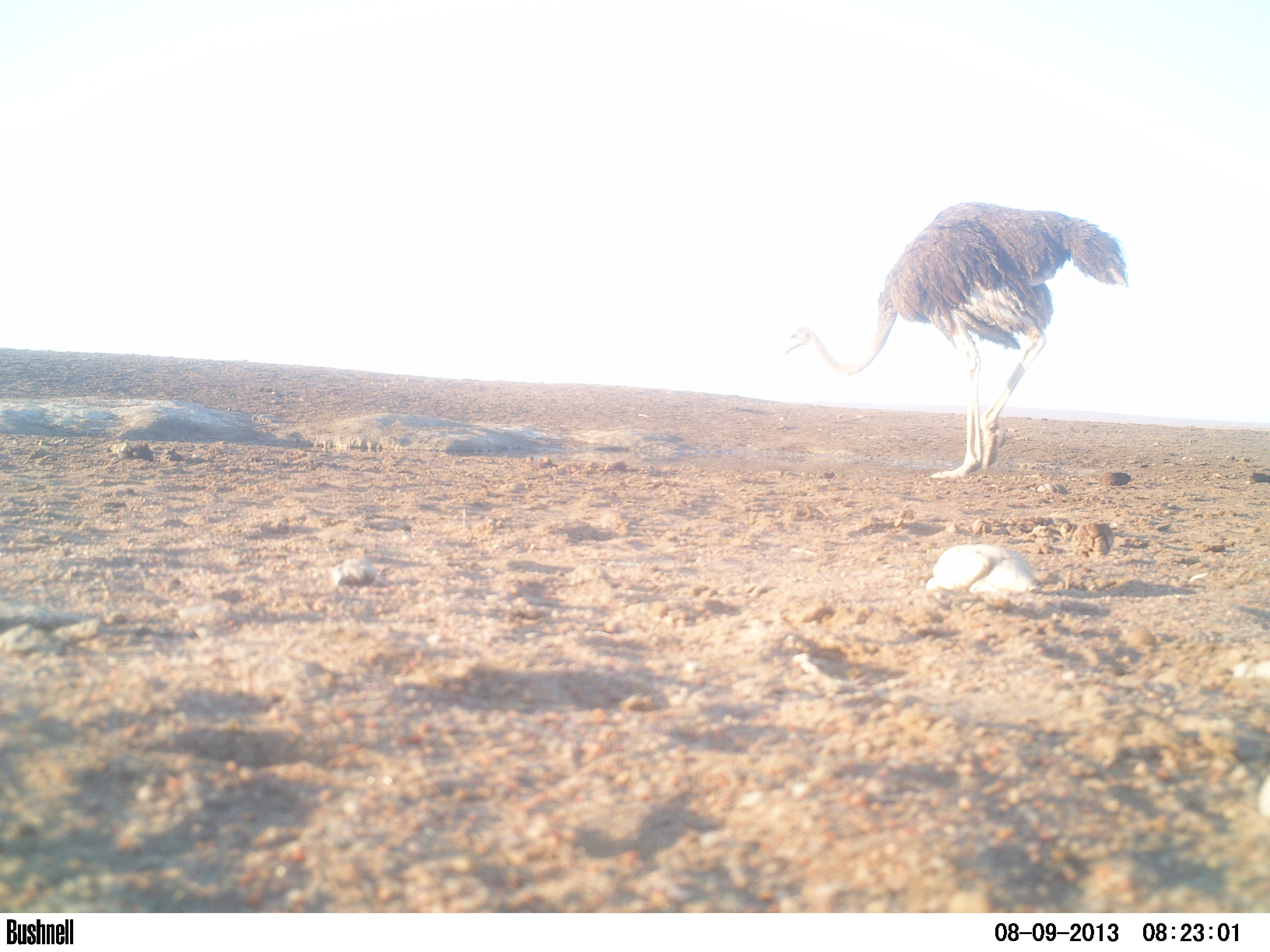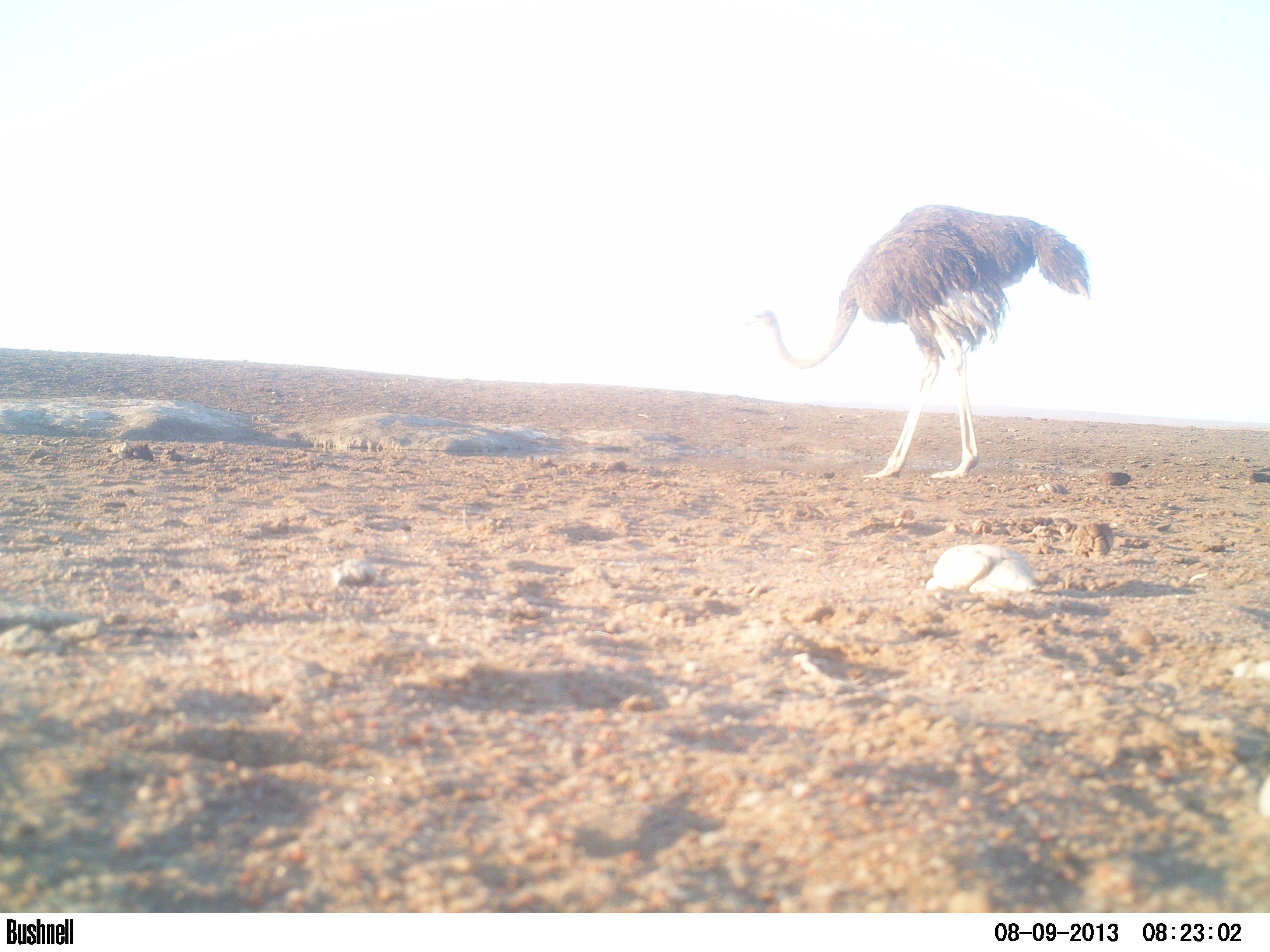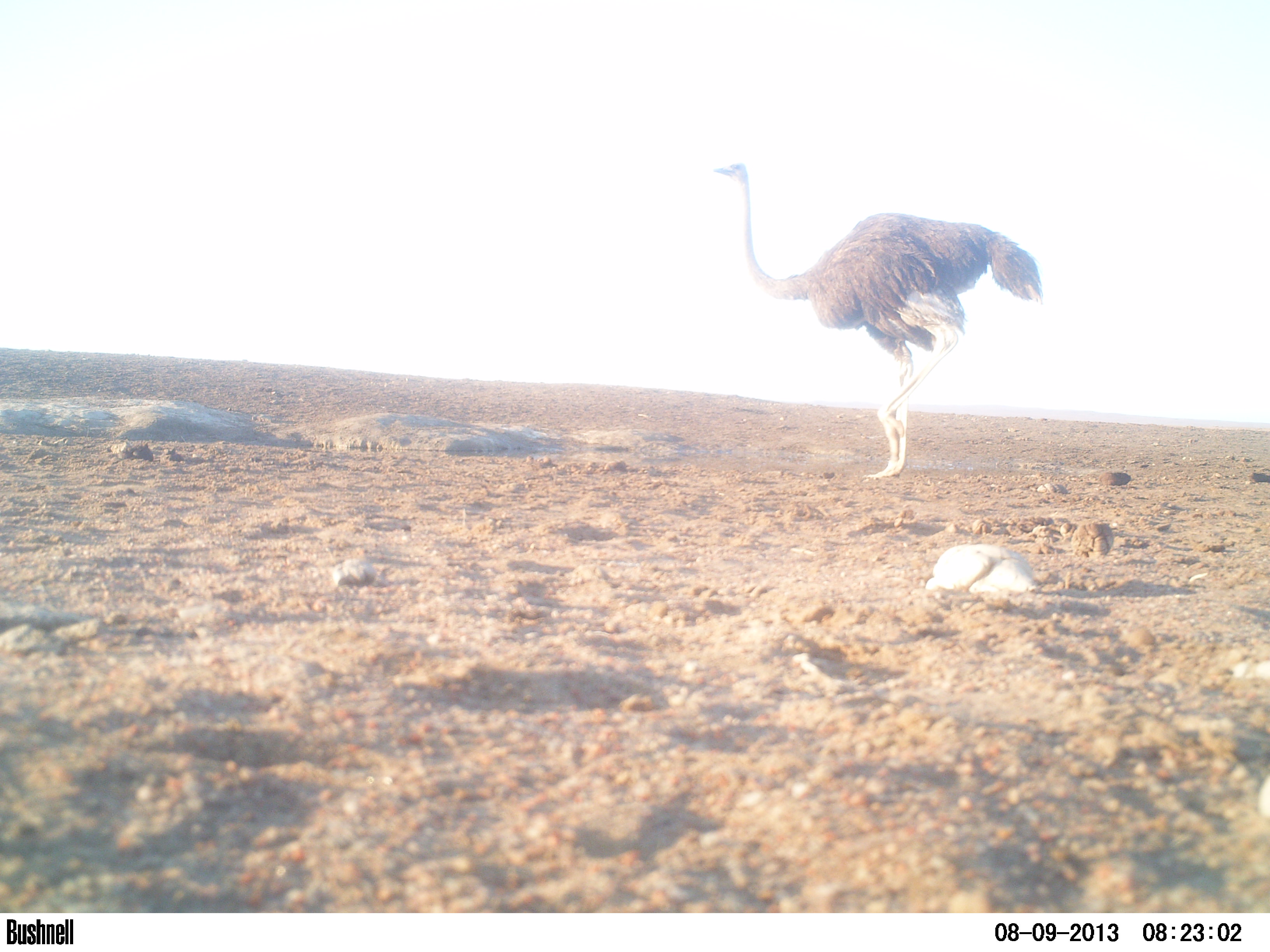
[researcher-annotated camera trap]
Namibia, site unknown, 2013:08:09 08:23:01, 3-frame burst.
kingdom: Animalia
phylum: Chordata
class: Aves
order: Struthioniformes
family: Struthionidae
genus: Struthio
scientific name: Struthio camelus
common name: common ostrich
Struthio camelus (common ostrich).